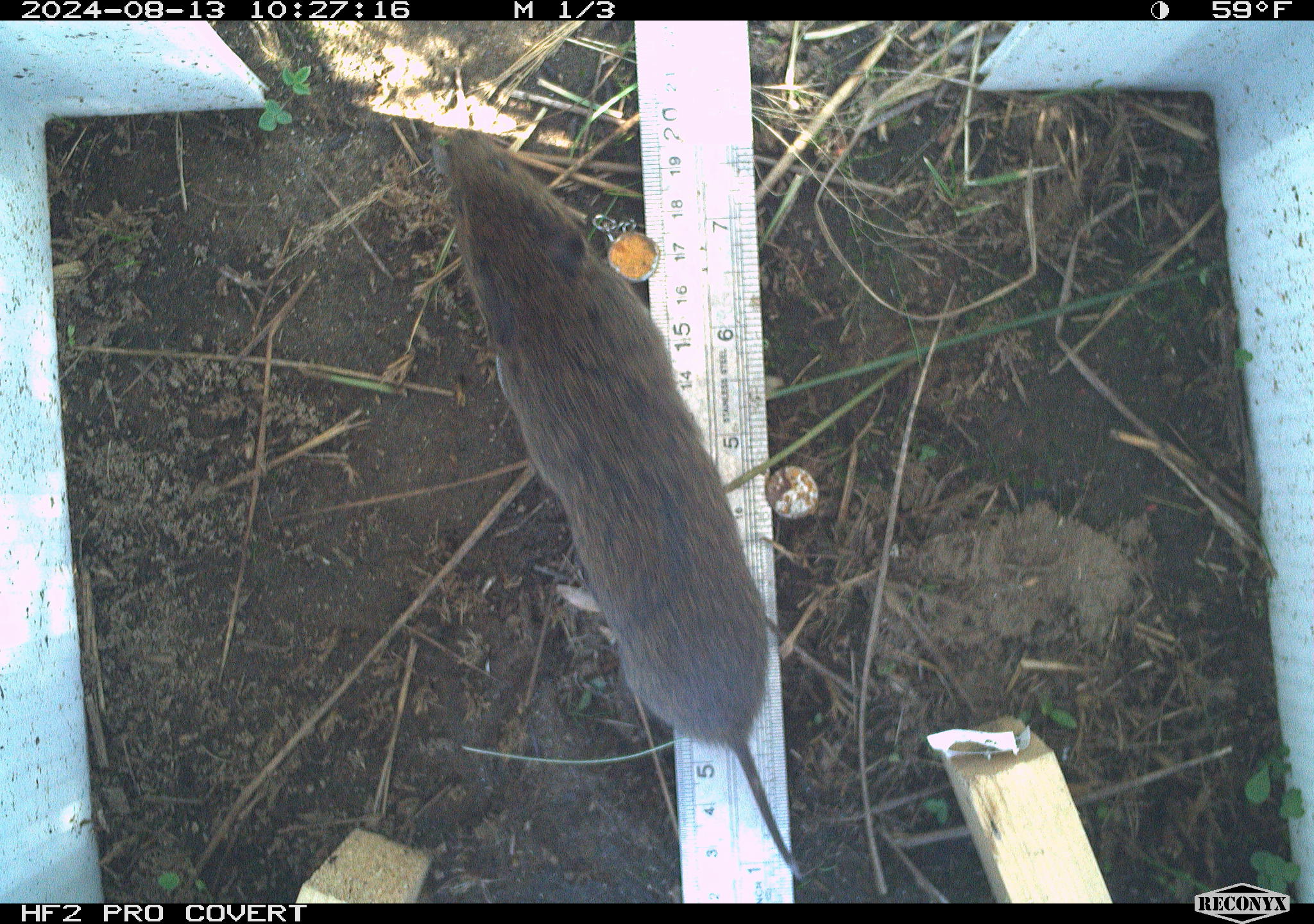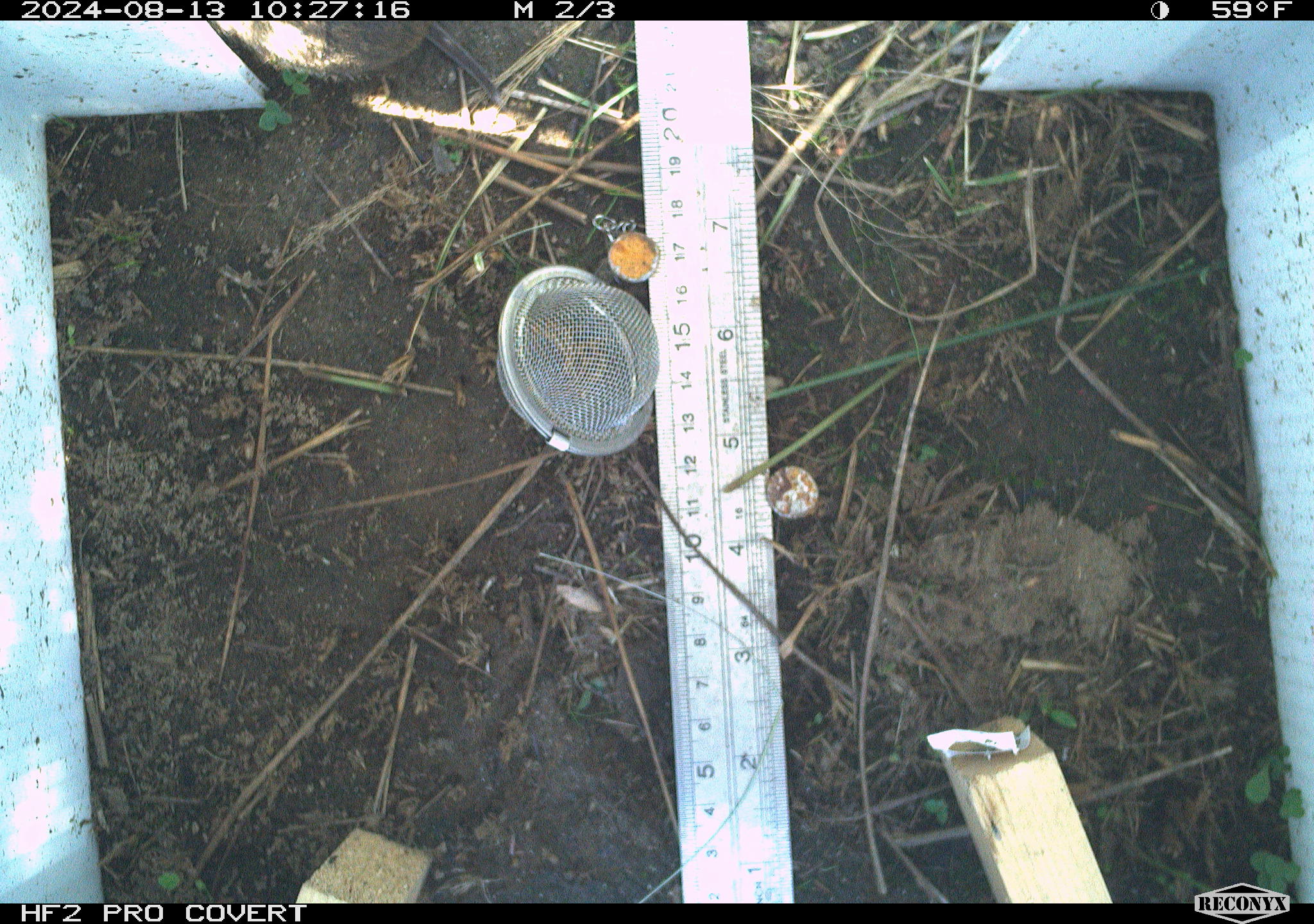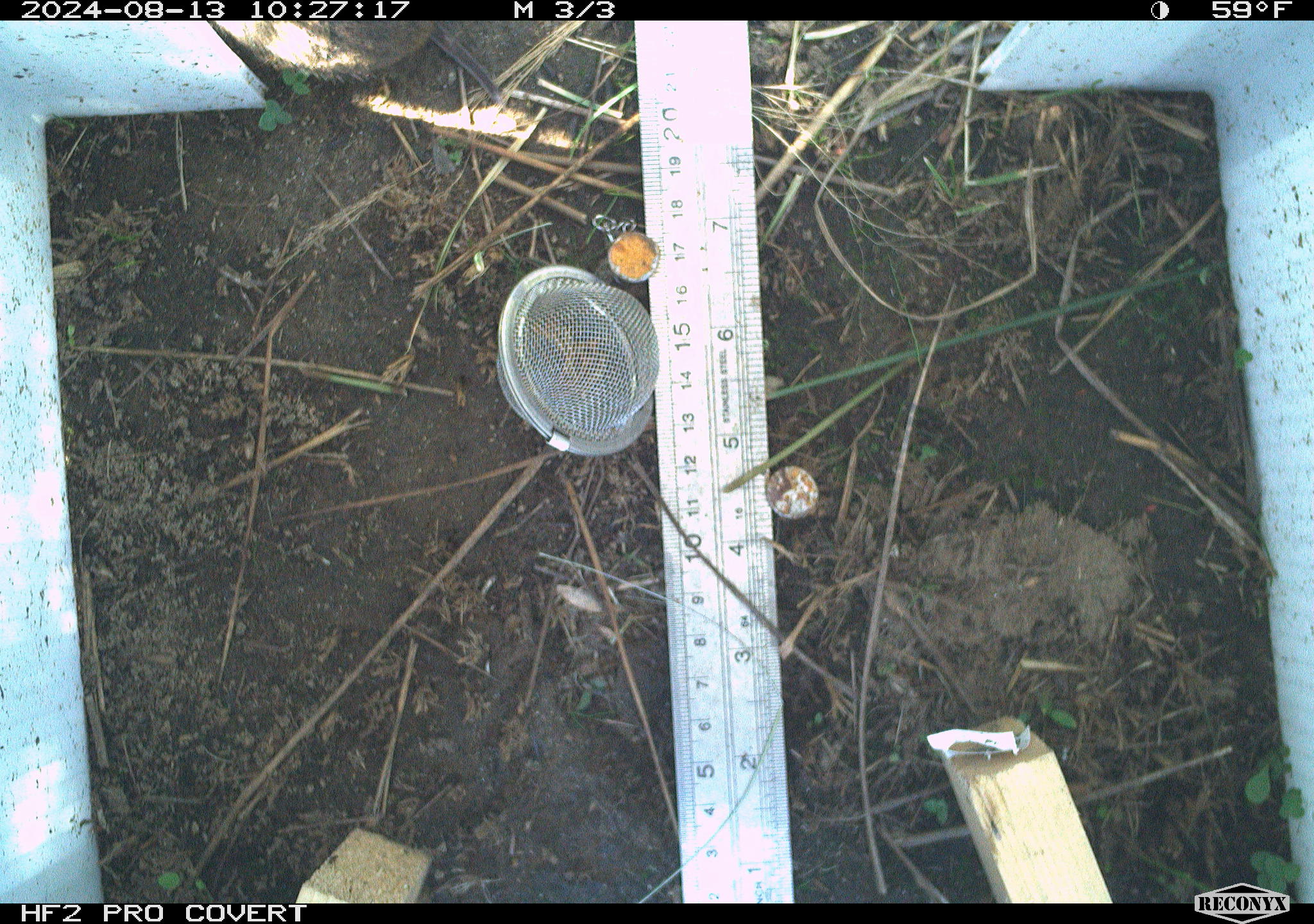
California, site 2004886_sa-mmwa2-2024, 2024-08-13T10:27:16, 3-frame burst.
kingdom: Animalia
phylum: Chordata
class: Mammalia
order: Rodentia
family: Cricetidae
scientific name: Arvicolinae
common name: voles, lemmings, and muskrats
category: arvicolinae subfamily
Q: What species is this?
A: Arvicolinae subfamily (voles, lemmings, and muskrats) (Arvicolinae).